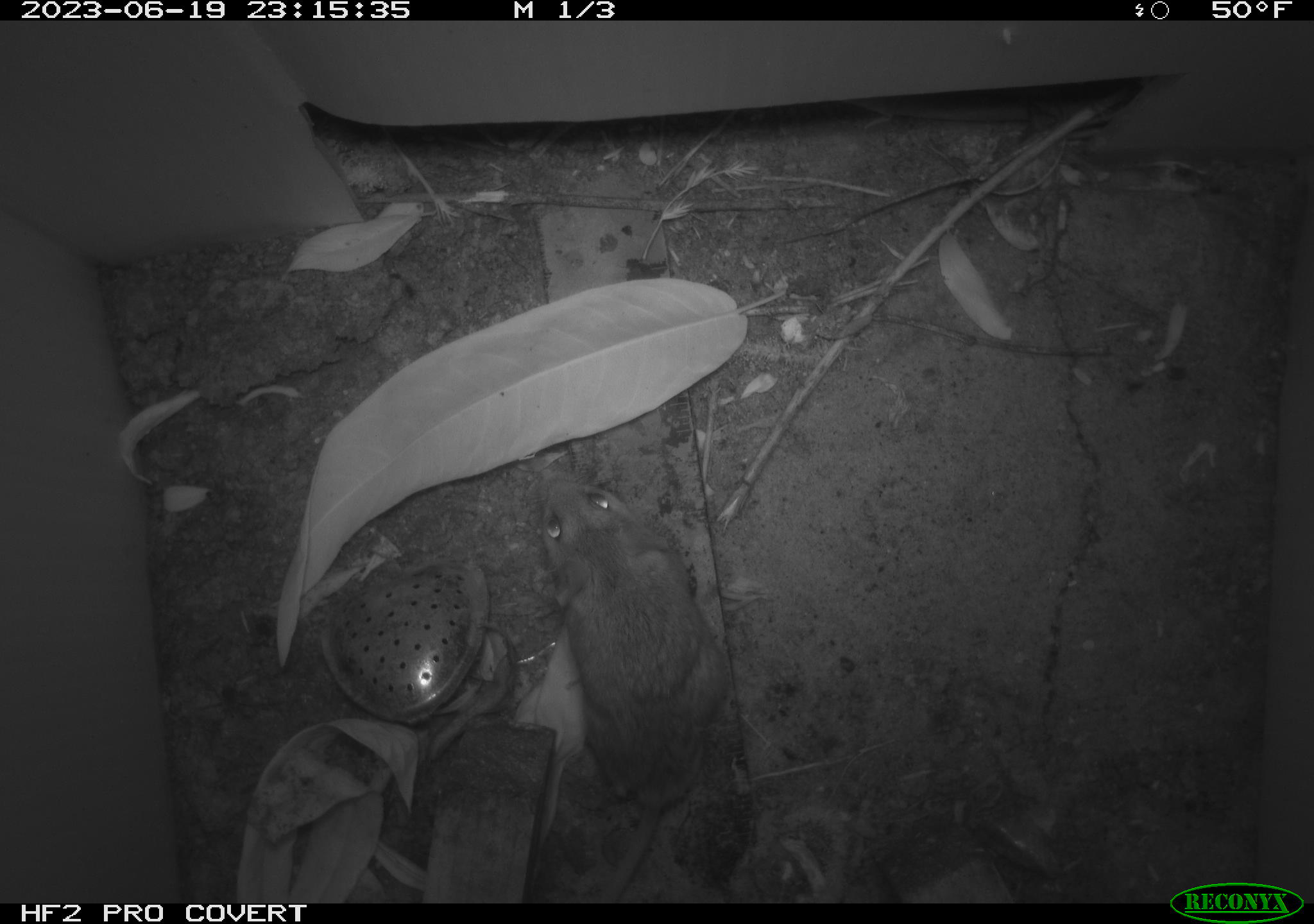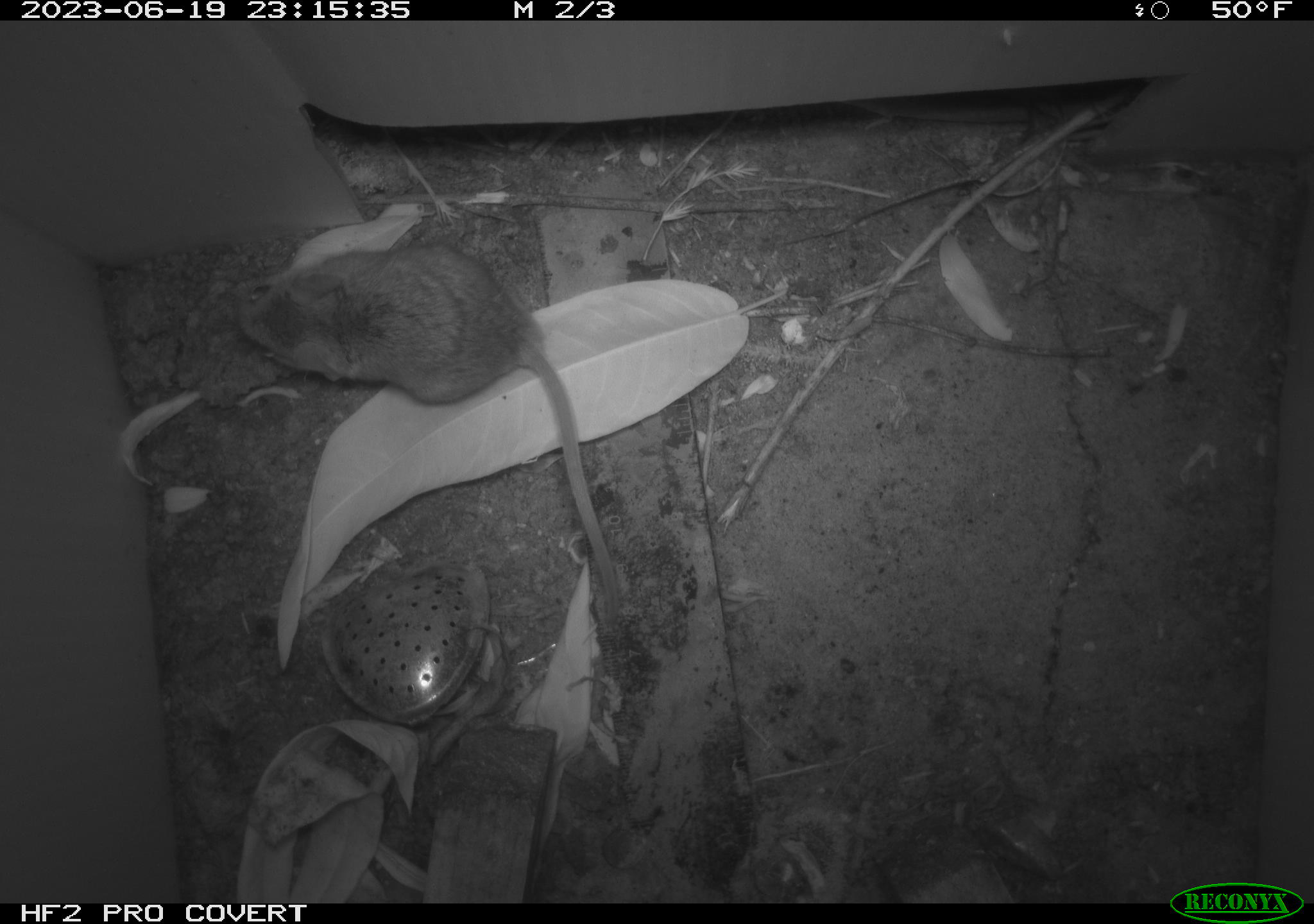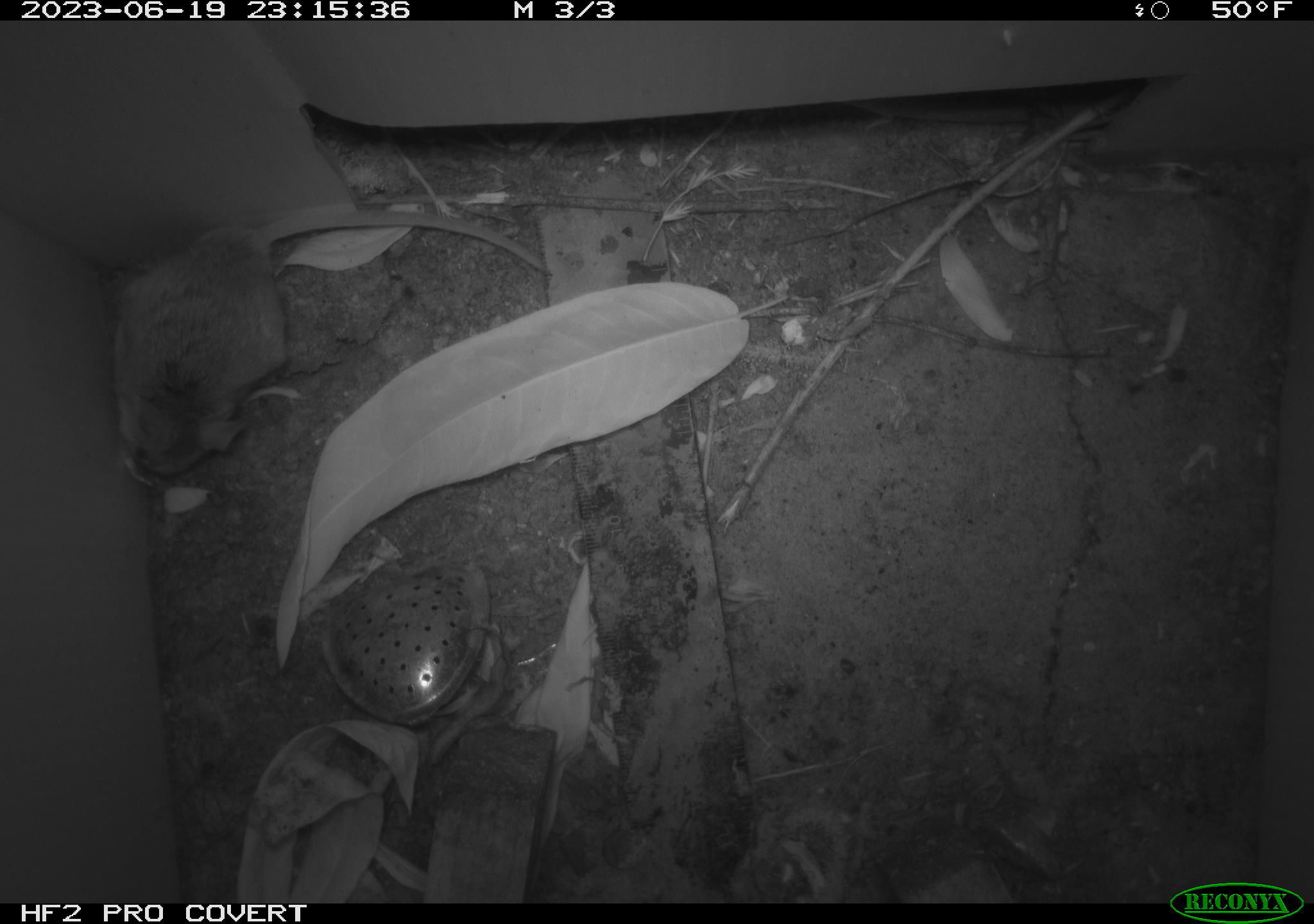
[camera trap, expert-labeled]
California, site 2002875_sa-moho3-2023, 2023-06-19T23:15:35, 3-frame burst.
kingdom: Animalia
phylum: Chordata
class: Mammalia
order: Rodentia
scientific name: Rodentia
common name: mouse species